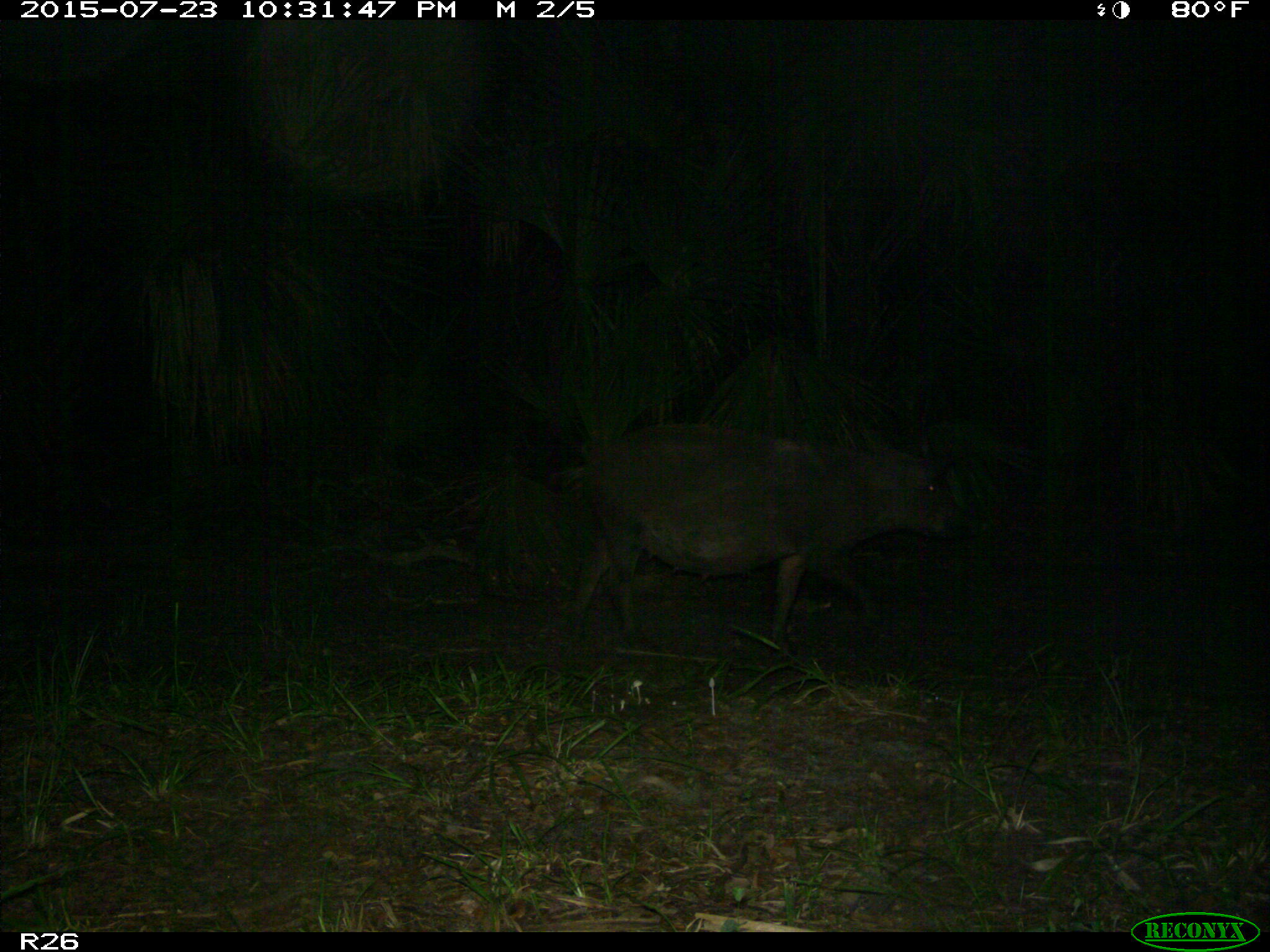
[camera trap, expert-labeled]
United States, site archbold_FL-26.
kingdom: Animalia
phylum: Chordata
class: Mammalia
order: Artiodactyla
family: Suidae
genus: Sus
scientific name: Sus scrofa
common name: wild boar